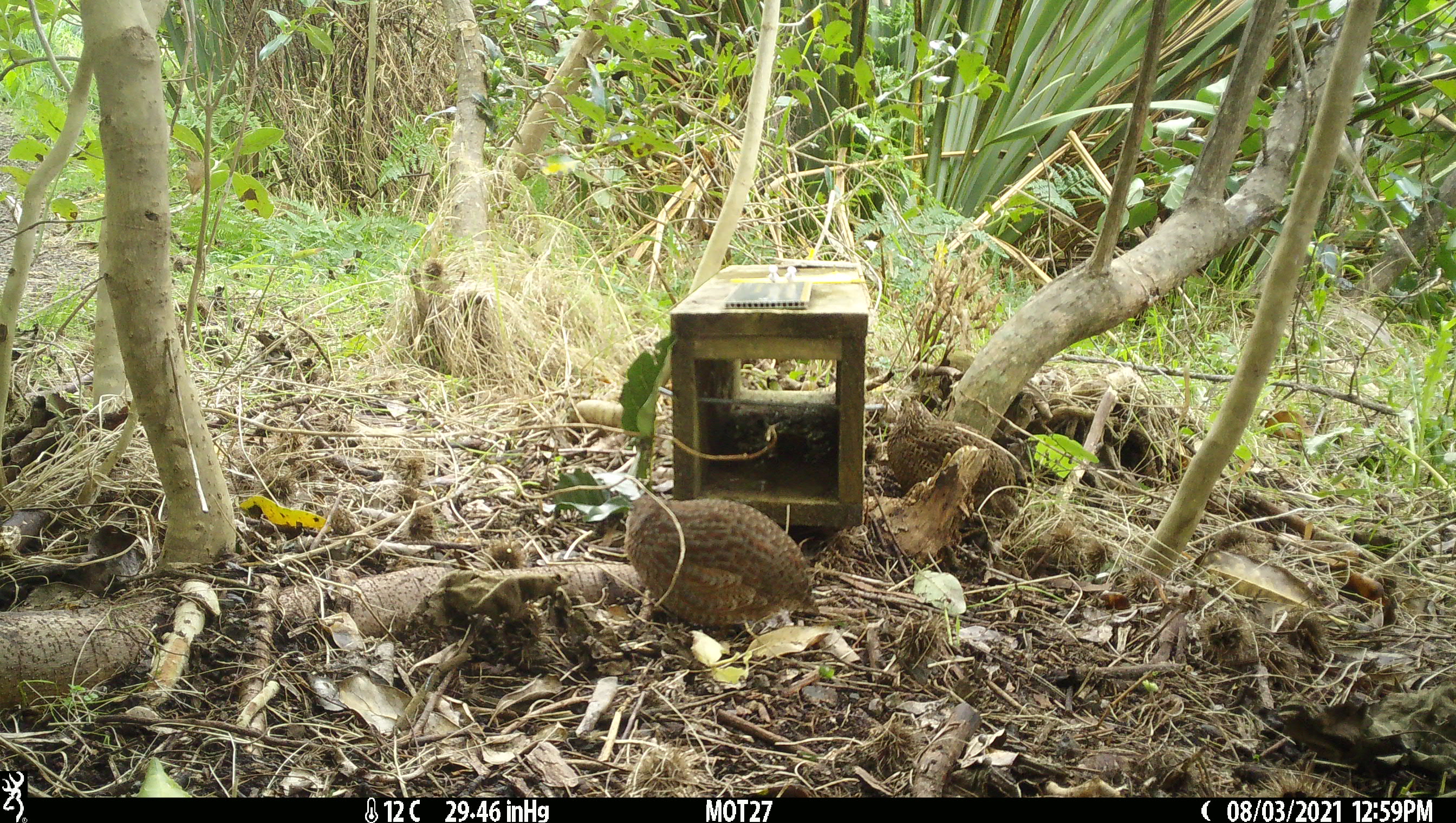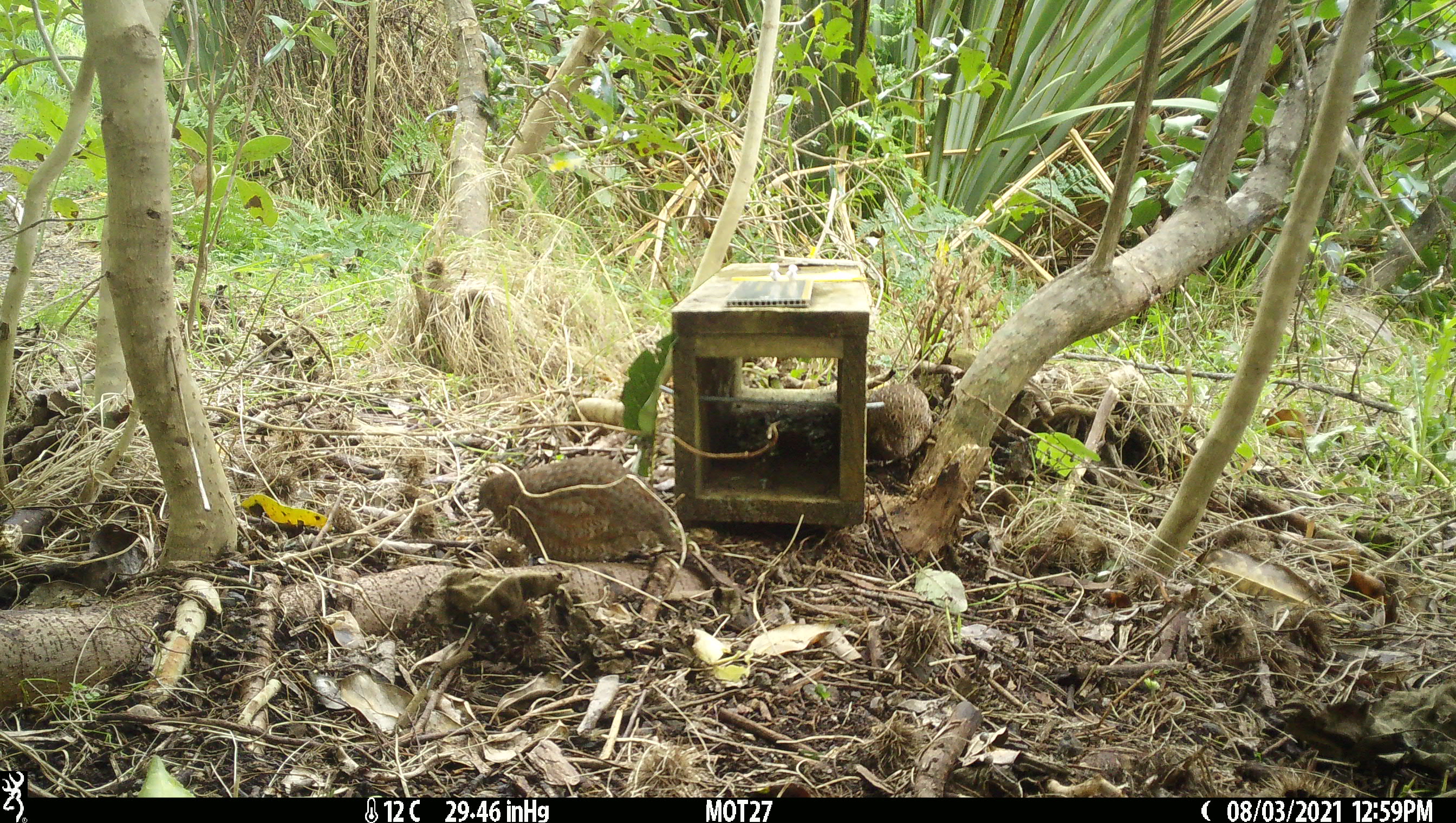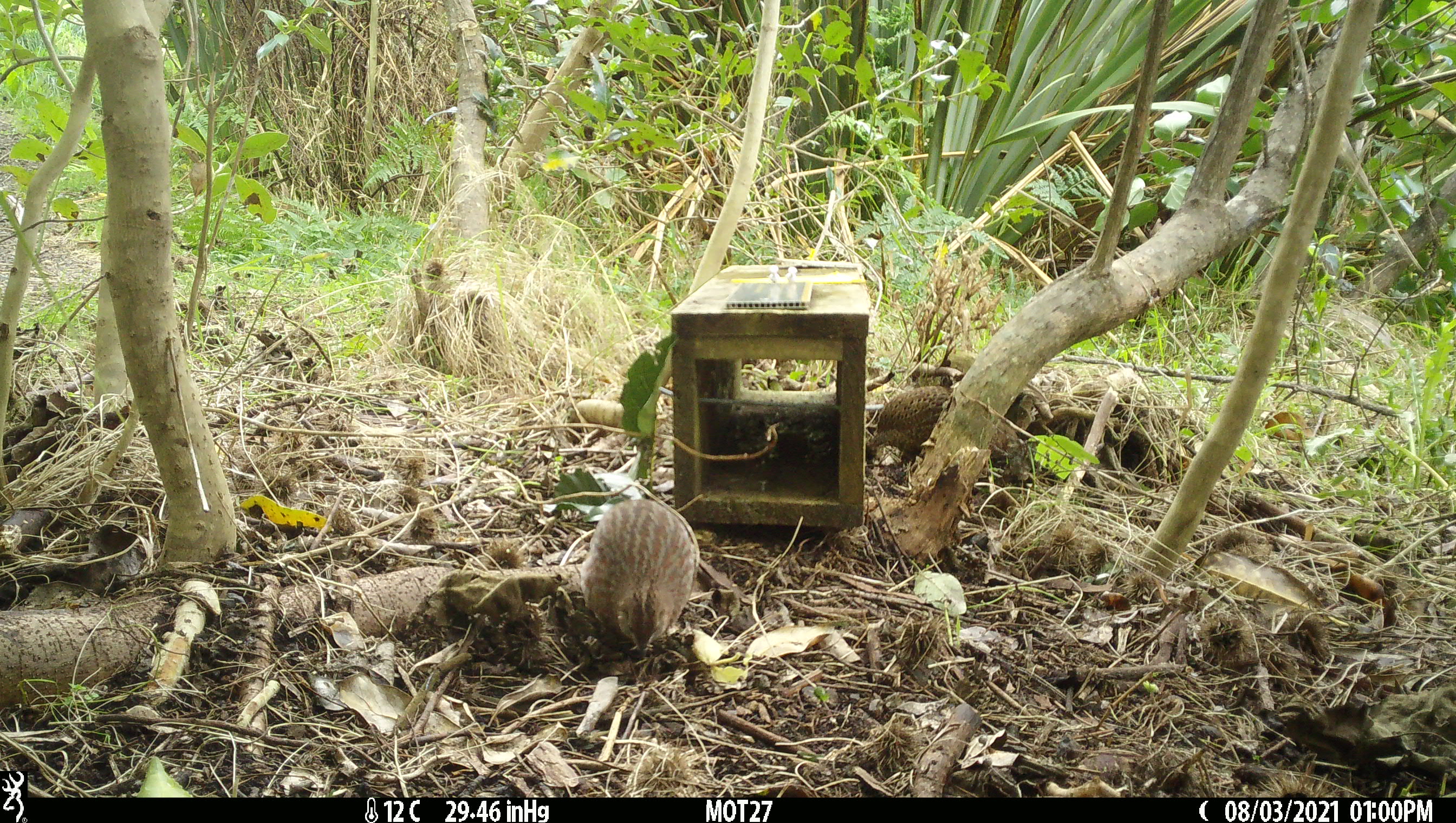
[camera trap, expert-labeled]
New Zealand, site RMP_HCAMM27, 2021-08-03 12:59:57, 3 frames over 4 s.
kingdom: Animalia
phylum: Chordata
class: Aves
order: Galliformes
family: Phasianidae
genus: Synoicus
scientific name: Synoicus ypsilophorus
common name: brown quail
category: quail brown